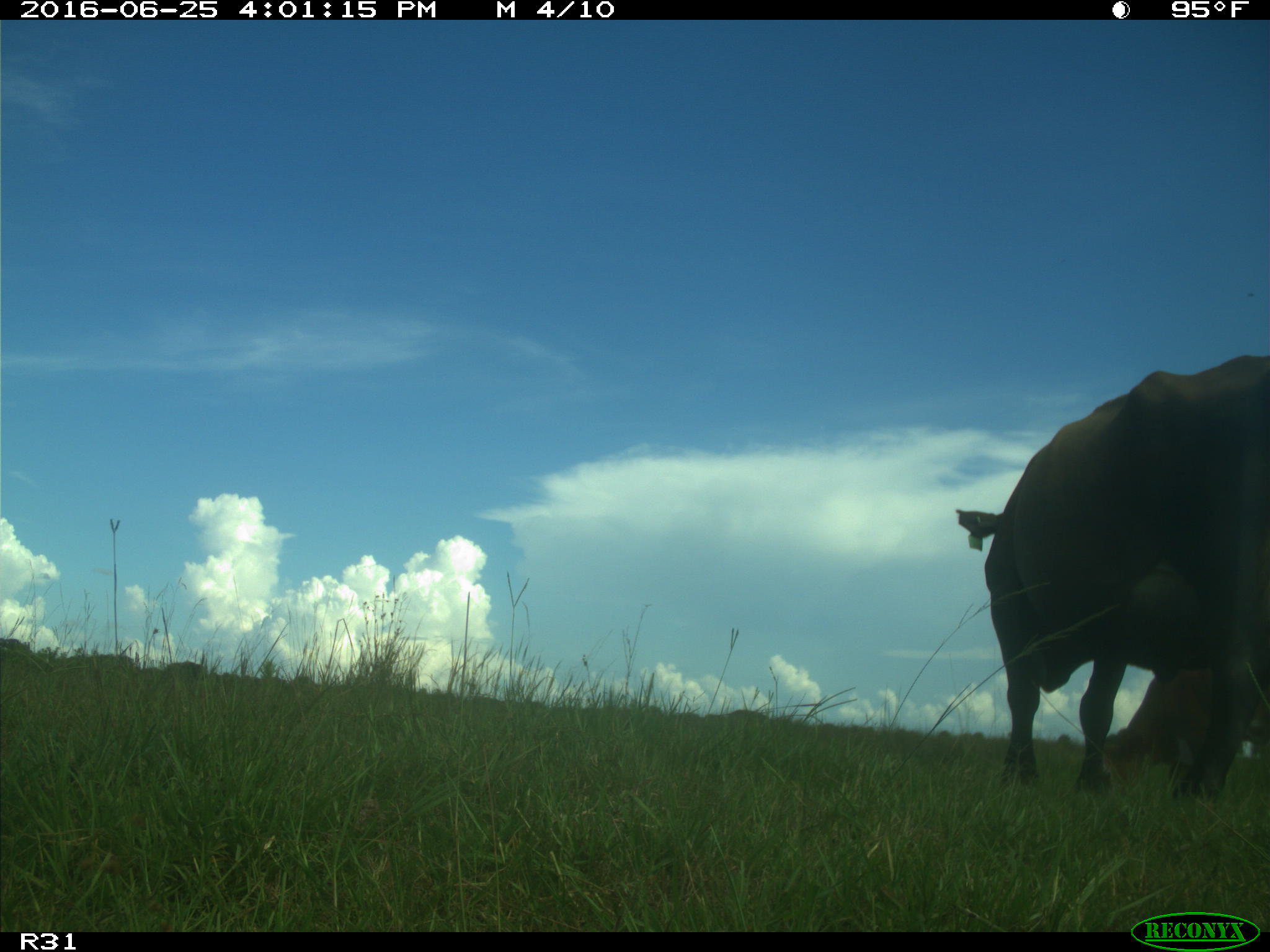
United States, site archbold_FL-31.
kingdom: Animalia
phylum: Chordata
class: Mammalia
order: Artiodactyla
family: Bovidae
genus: Bos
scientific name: Bos taurus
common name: domestic cow